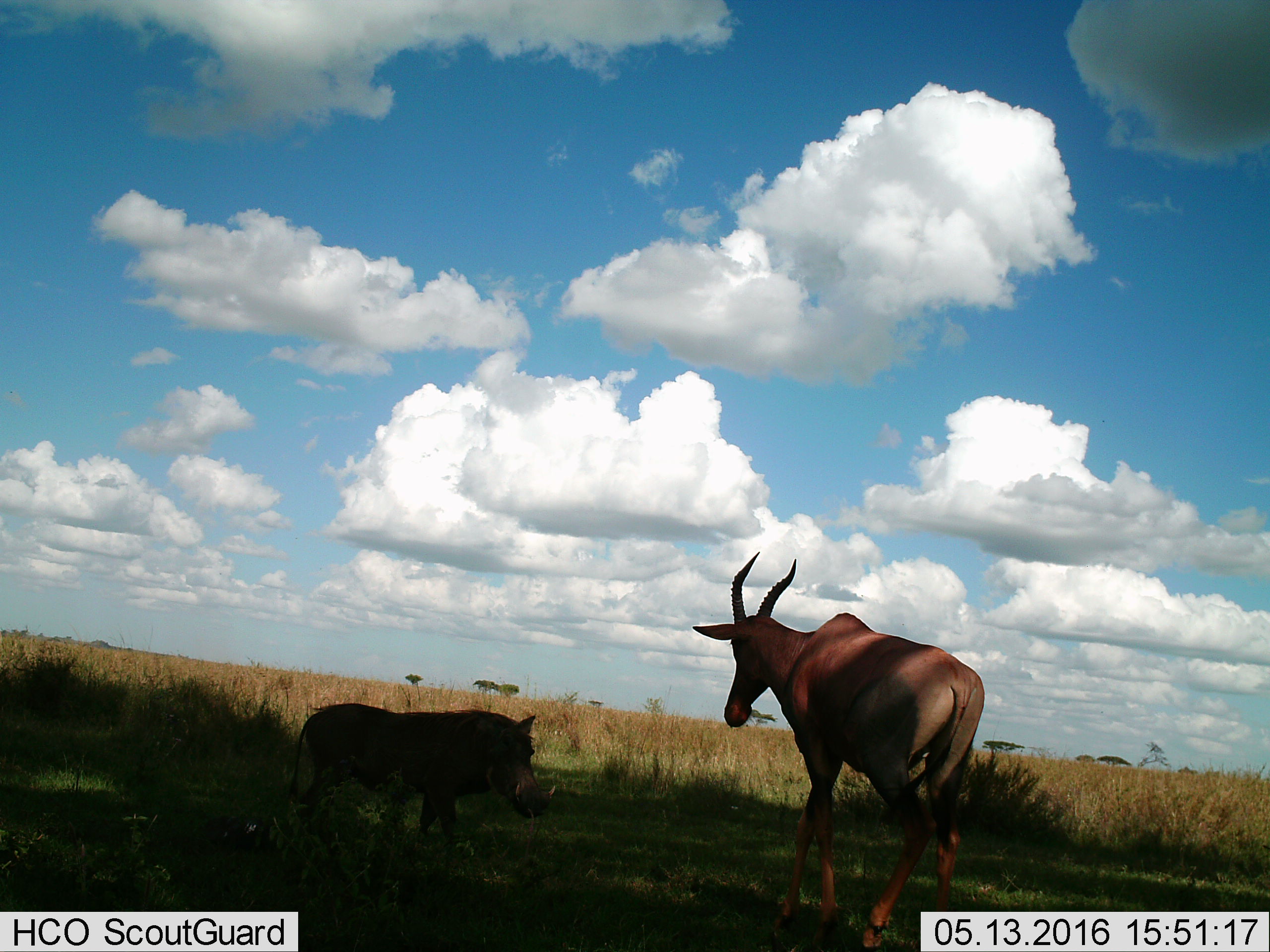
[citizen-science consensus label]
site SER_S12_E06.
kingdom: Animalia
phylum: Chordata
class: Mammalia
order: Artiodactyla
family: Bovidae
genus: Damaliscus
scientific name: Damaliscus lunatus jimela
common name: topi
Topi (Damaliscus lunatus jimela), count 1. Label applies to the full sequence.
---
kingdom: Animalia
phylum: Chordata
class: Mammalia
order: Artiodactyla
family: Suidae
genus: Phacochoerus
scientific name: Phacochoerus africanus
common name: warthog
Warthog (Phacochoerus africanus), count 1. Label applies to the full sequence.